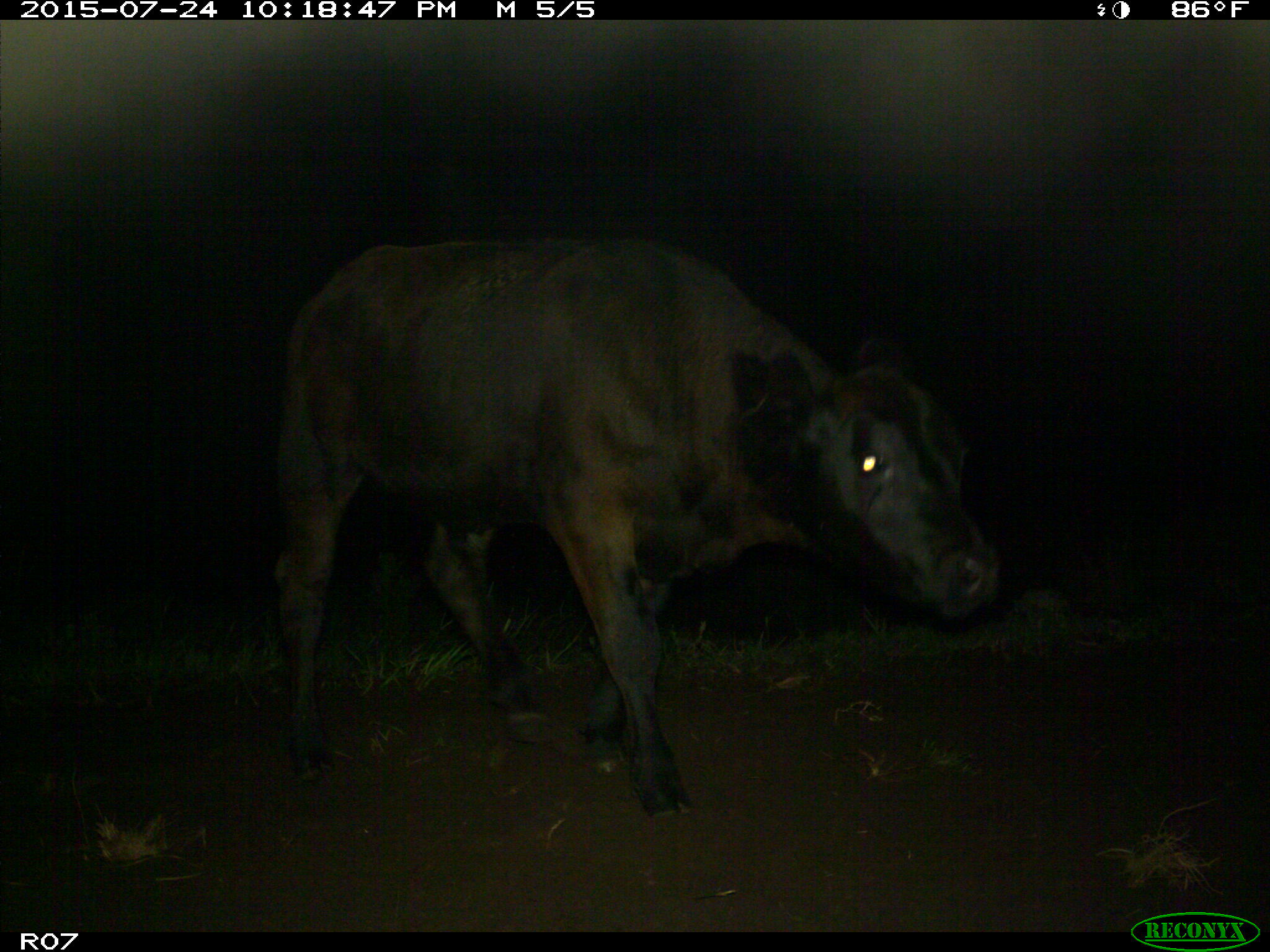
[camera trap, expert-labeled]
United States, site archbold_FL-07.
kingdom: Animalia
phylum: Chordata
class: Mammalia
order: Artiodactyla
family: Bovidae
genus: Bos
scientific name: Bos taurus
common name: domestic cow